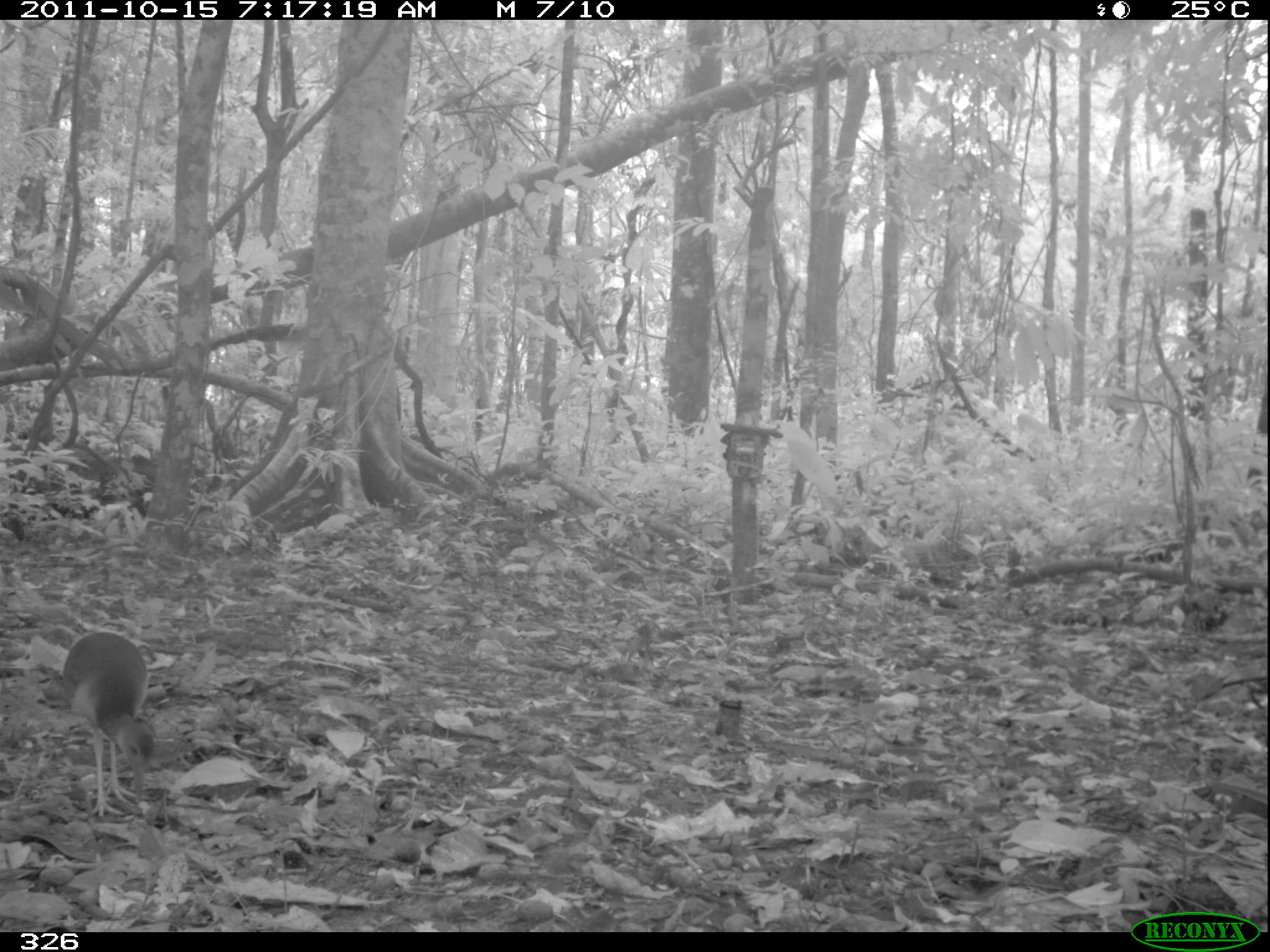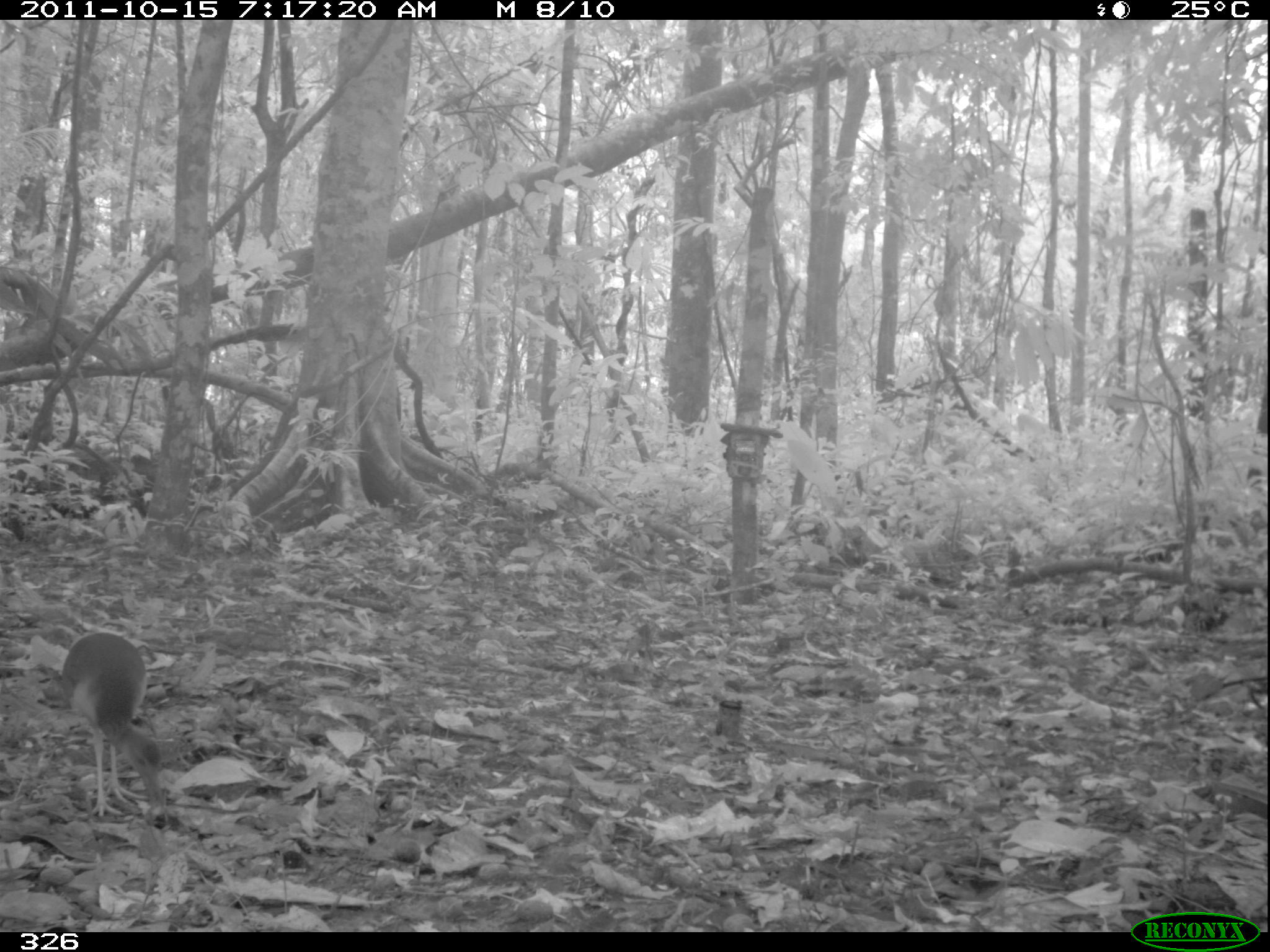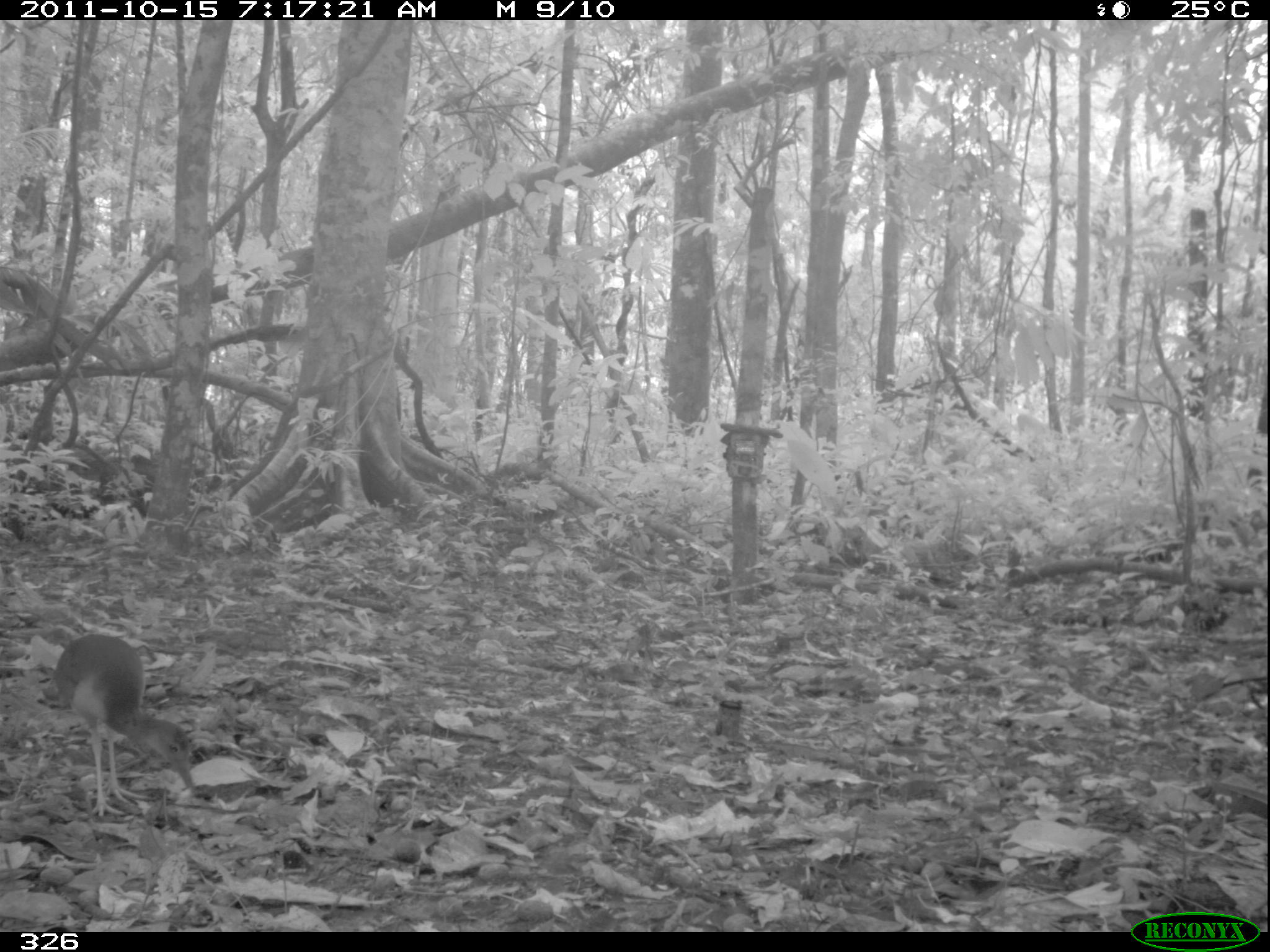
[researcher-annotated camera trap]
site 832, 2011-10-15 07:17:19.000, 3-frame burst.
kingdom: Animalia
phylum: Chordata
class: Aves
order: Gruiformes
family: Rallidae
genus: Aramides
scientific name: Aramides cajaneus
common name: gray-cowled wood-rail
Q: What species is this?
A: Aramides cajaneus (gray-cowled wood-rail).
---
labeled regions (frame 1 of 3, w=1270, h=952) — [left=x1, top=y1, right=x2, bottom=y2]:
aramides cajaneus: [left=61, top=631, right=155, bottom=816]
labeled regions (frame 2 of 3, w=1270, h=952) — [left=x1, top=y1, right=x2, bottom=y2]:
aramides cajaneus: [left=60, top=632, right=162, bottom=817]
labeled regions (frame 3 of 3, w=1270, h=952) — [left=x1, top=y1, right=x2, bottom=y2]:
aramides cajaneus: [left=52, top=631, right=195, bottom=816]